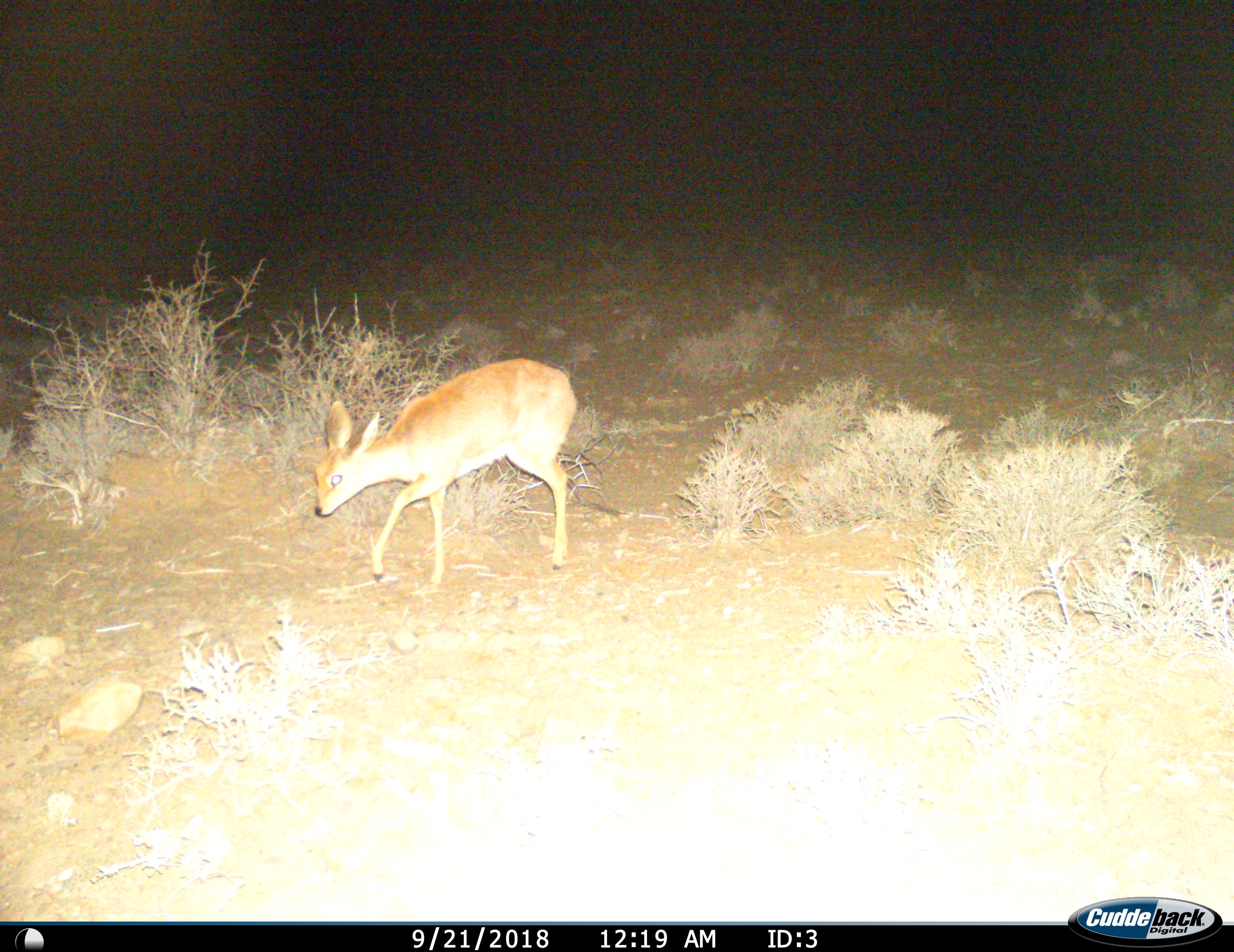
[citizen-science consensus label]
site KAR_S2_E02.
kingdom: Animalia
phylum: Chordata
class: Mammalia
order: Artiodactyla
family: Bovidae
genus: Raphicerus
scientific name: Raphicerus campestris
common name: steenbok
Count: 1.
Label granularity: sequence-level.